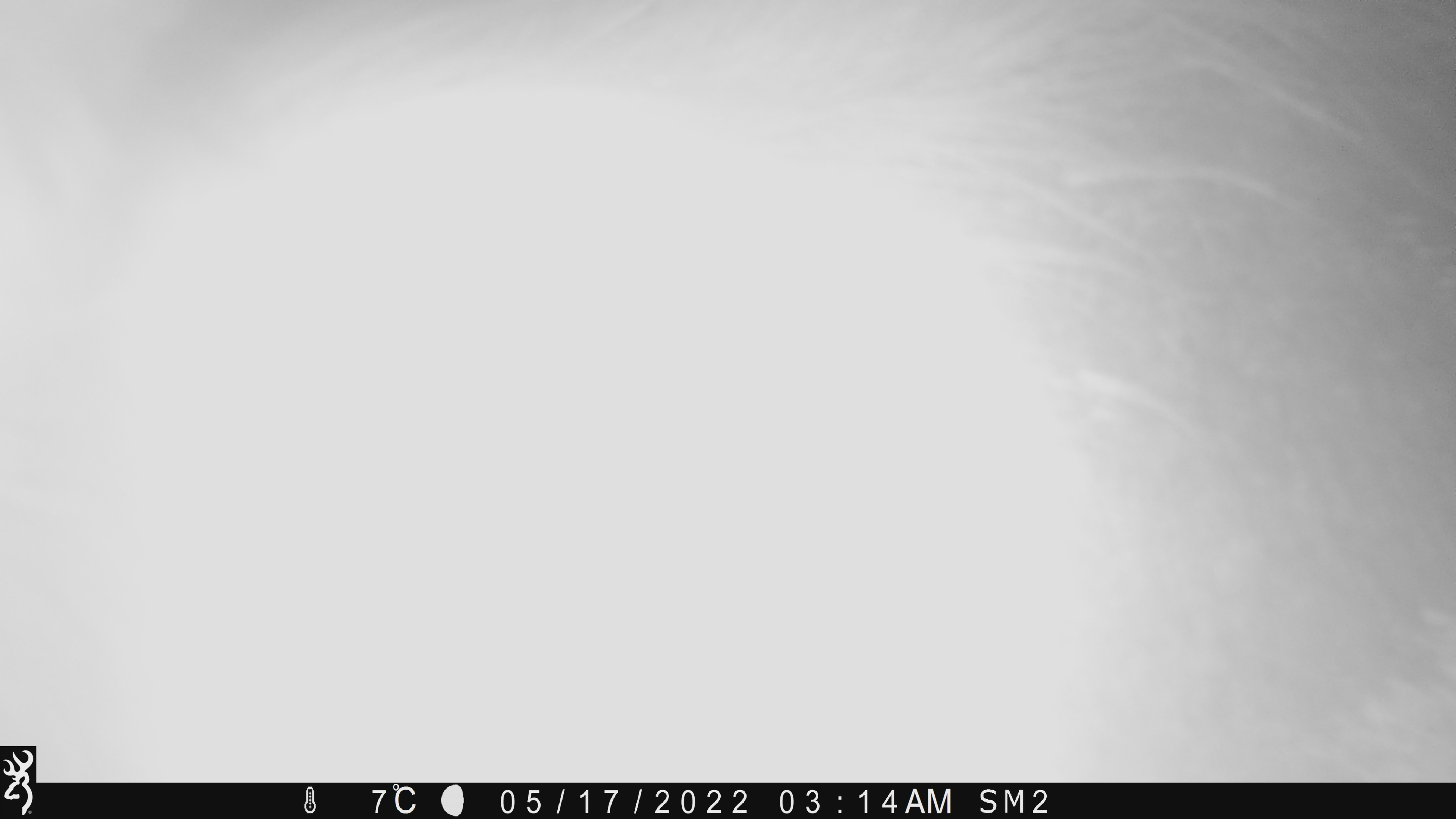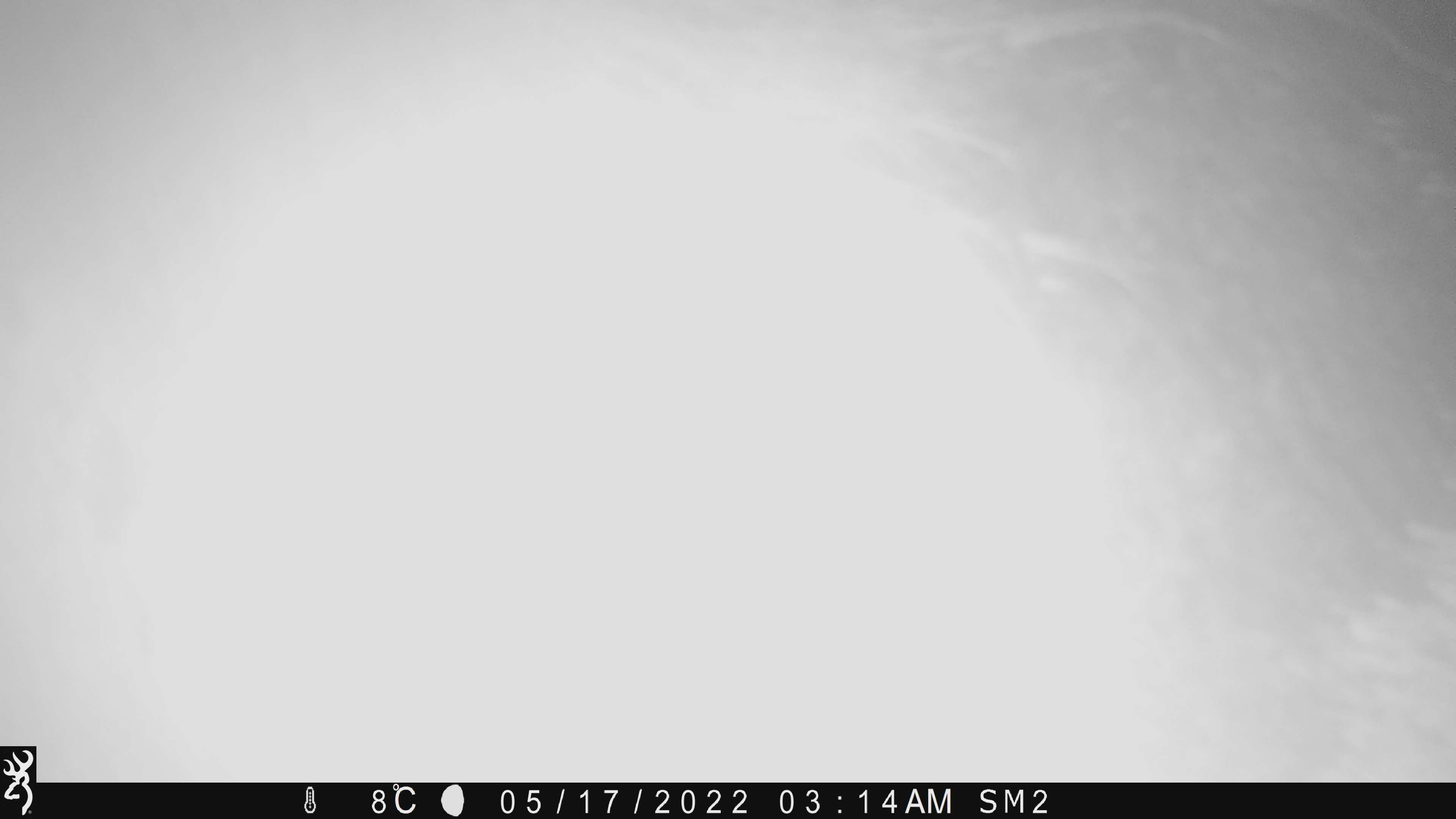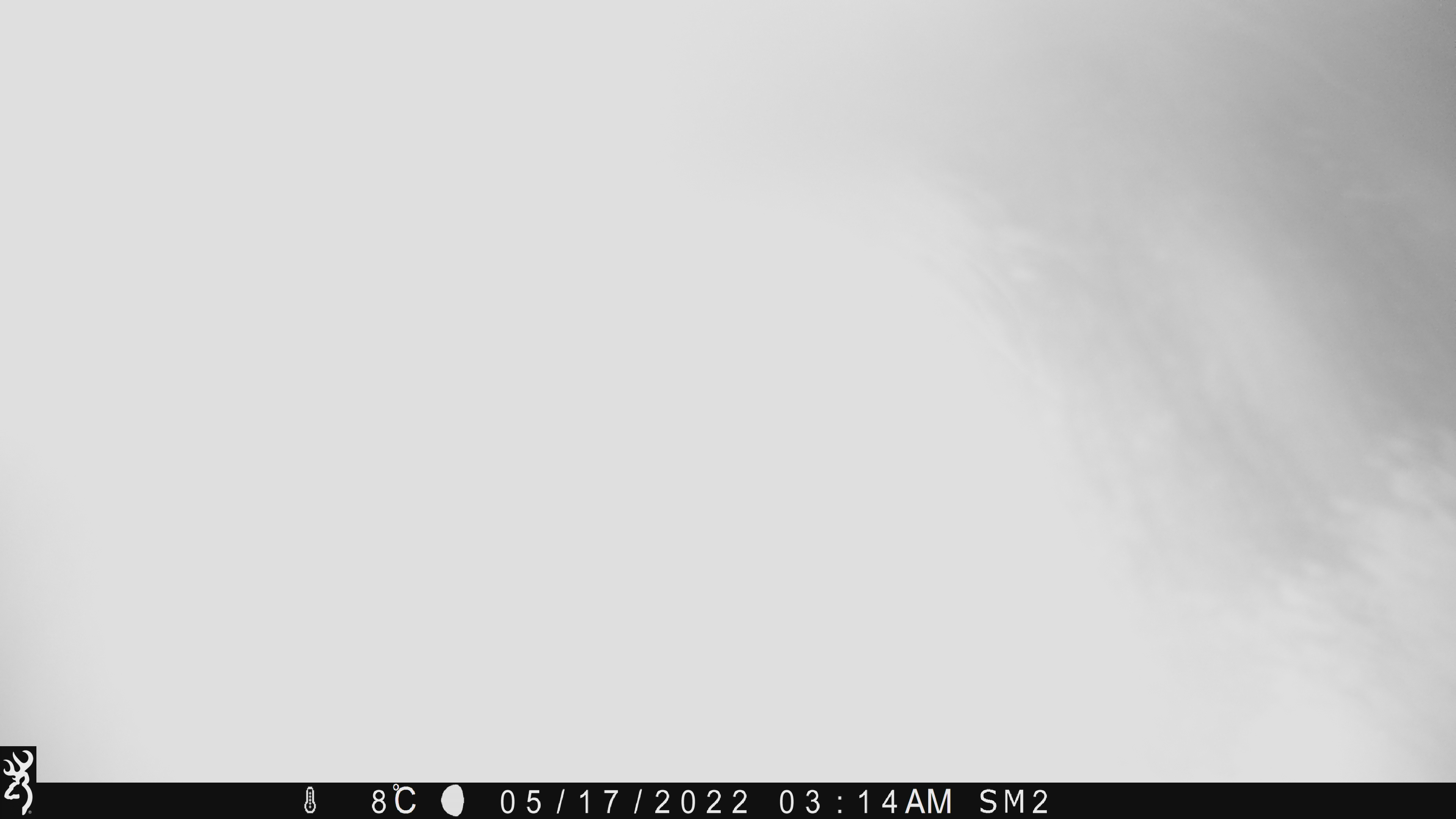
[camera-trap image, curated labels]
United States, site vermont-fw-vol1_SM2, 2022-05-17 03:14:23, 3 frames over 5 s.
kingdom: Animalia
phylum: Chordata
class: Mammalia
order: Artiodactyla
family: Cervidae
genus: Alces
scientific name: Alces alces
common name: moose